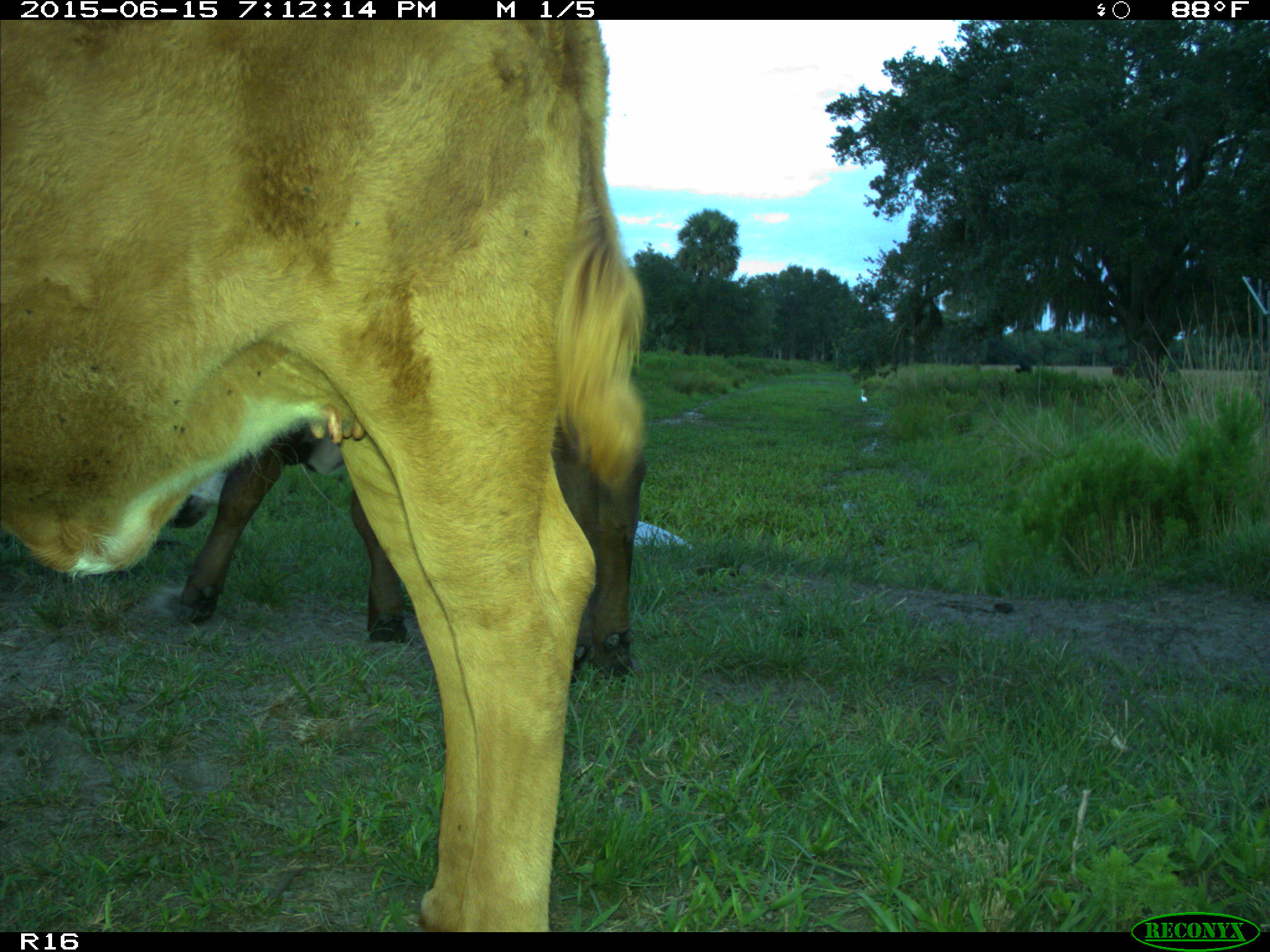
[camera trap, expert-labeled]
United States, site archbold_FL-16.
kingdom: Animalia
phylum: Chordata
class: Mammalia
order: Artiodactyla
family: Bovidae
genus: Bos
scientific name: Bos taurus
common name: domestic cow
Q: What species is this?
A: Bos taurus (domestic cow).